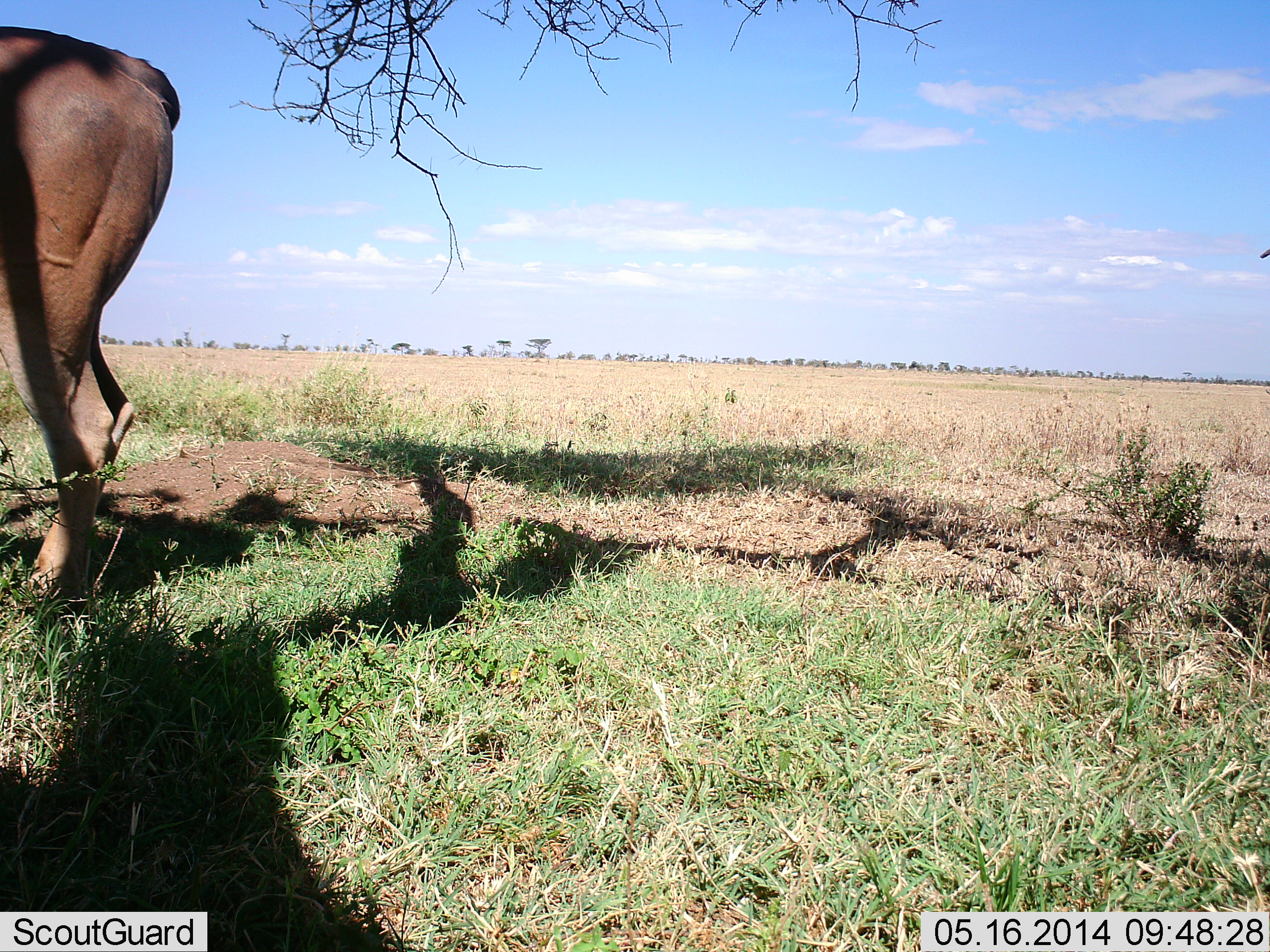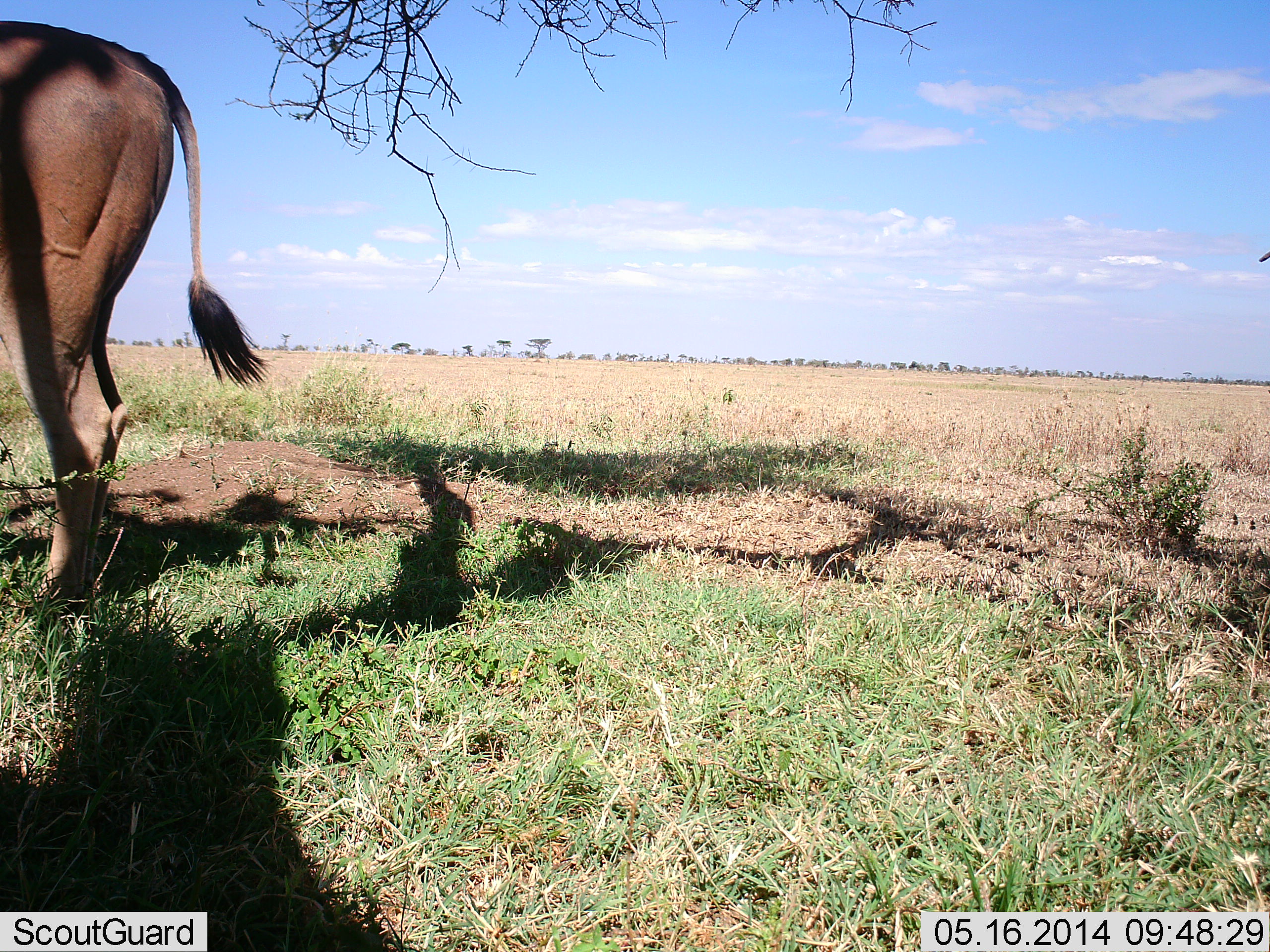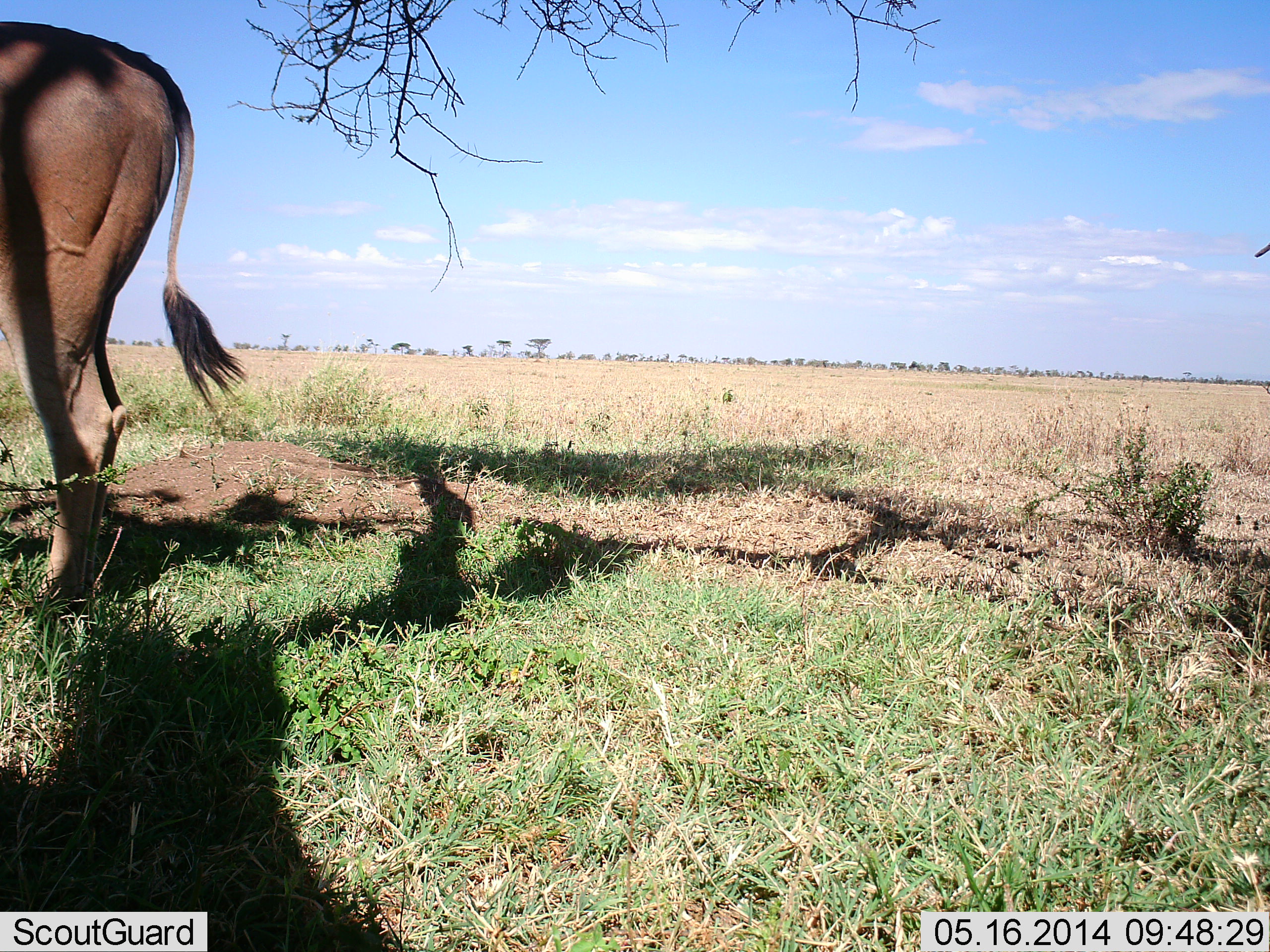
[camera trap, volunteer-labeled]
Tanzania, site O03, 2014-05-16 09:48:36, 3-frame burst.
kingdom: Animalia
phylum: Chordata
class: Mammalia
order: Artiodactyla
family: Bovidae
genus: Tragelaphus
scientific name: Tragelaphus oryx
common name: eland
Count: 1.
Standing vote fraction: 100%.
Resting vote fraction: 0%.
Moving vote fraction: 0%.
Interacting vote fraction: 0%.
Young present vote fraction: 0%.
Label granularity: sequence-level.